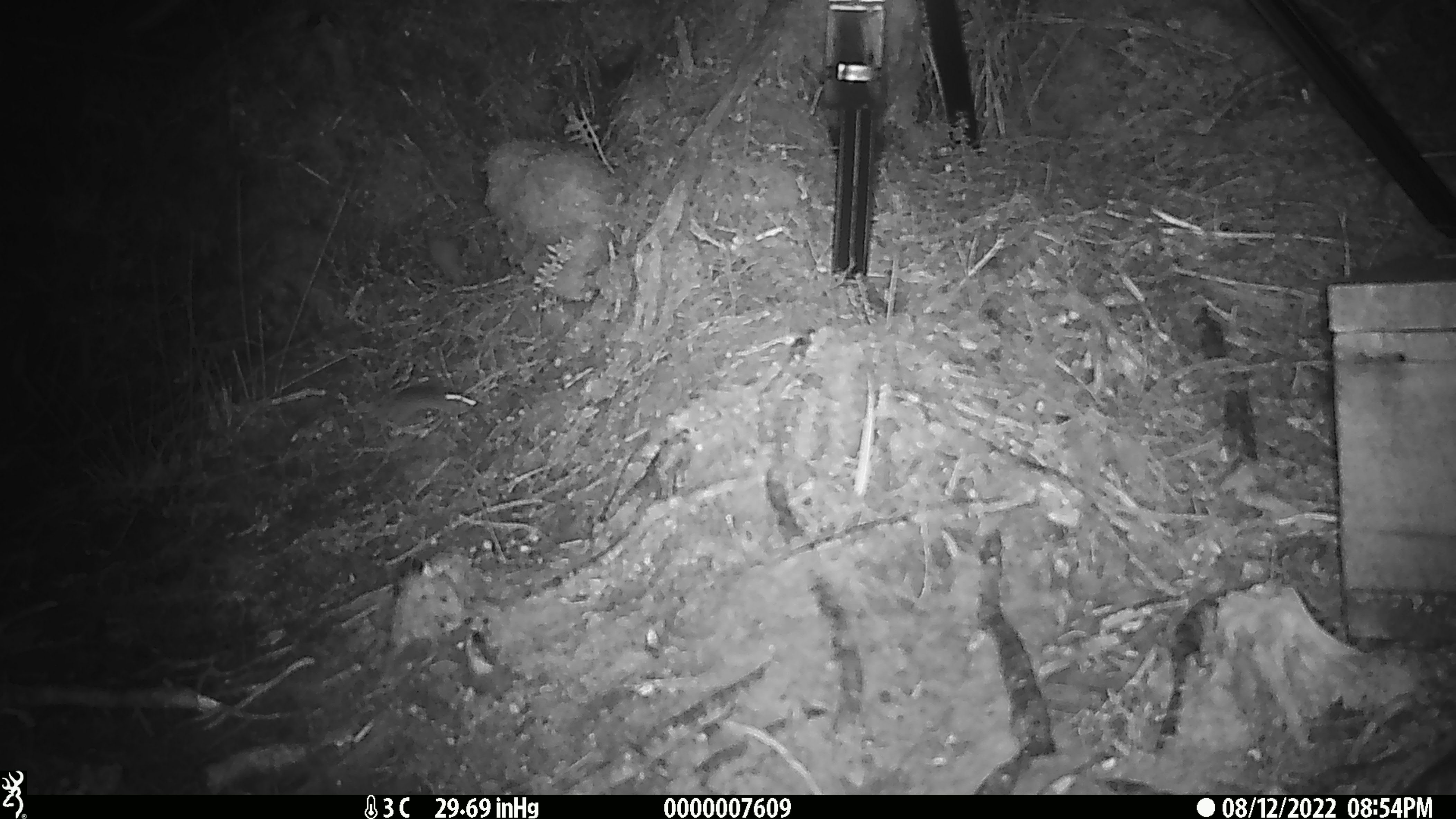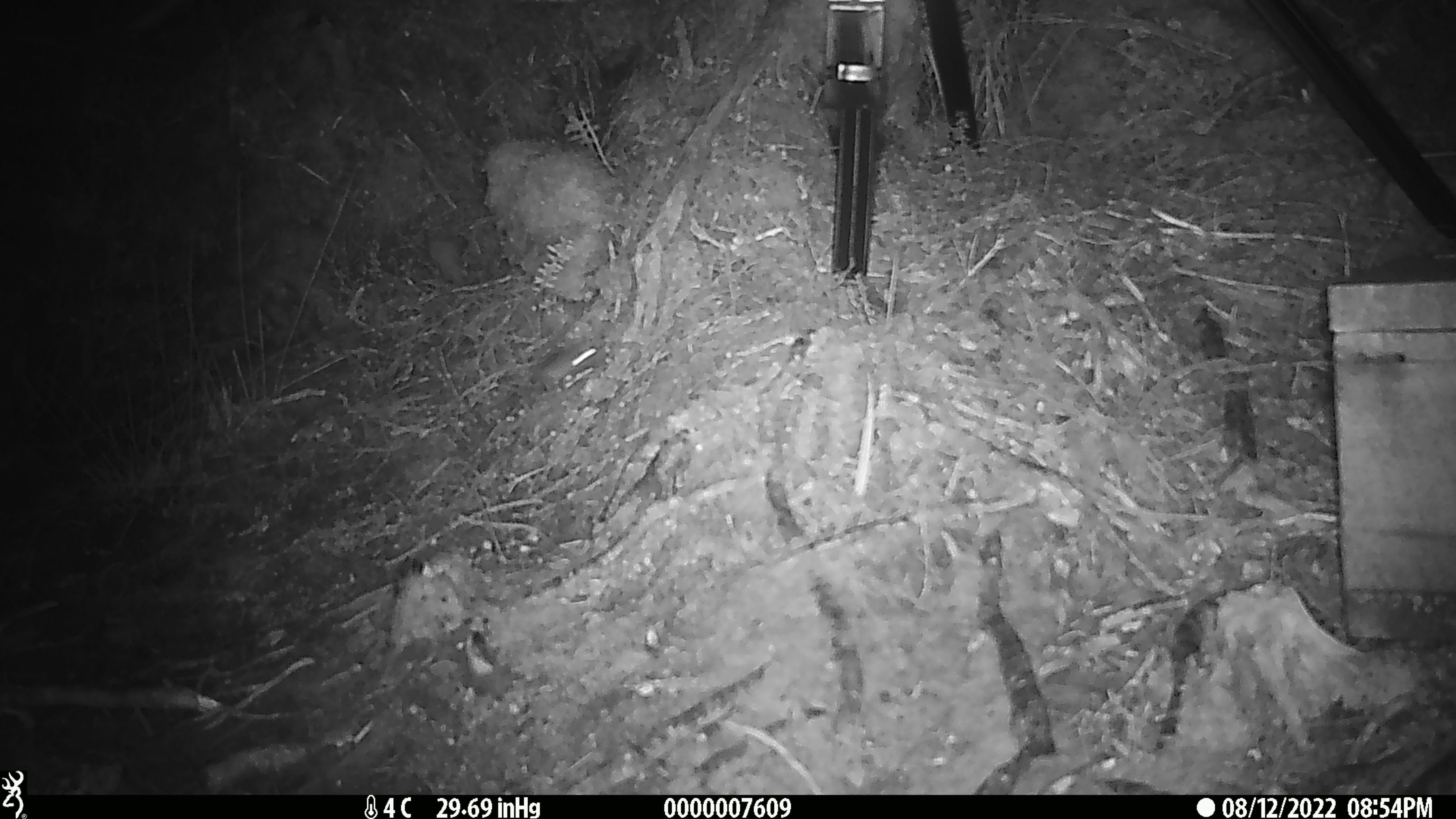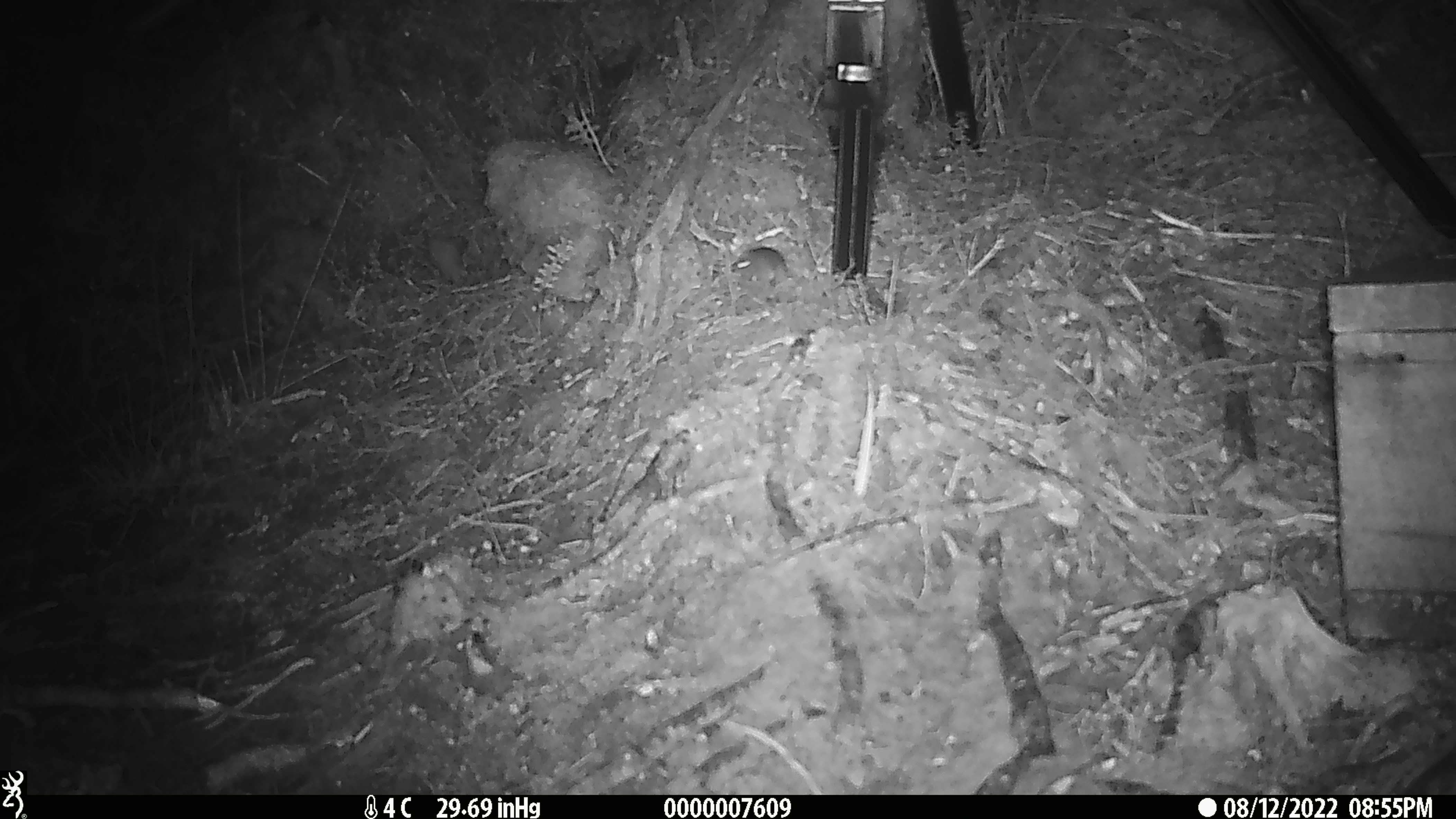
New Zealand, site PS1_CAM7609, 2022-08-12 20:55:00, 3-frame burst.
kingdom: Animalia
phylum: Chordata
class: Mammalia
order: Rodentia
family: Muridae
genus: Mus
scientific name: Mus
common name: mouse